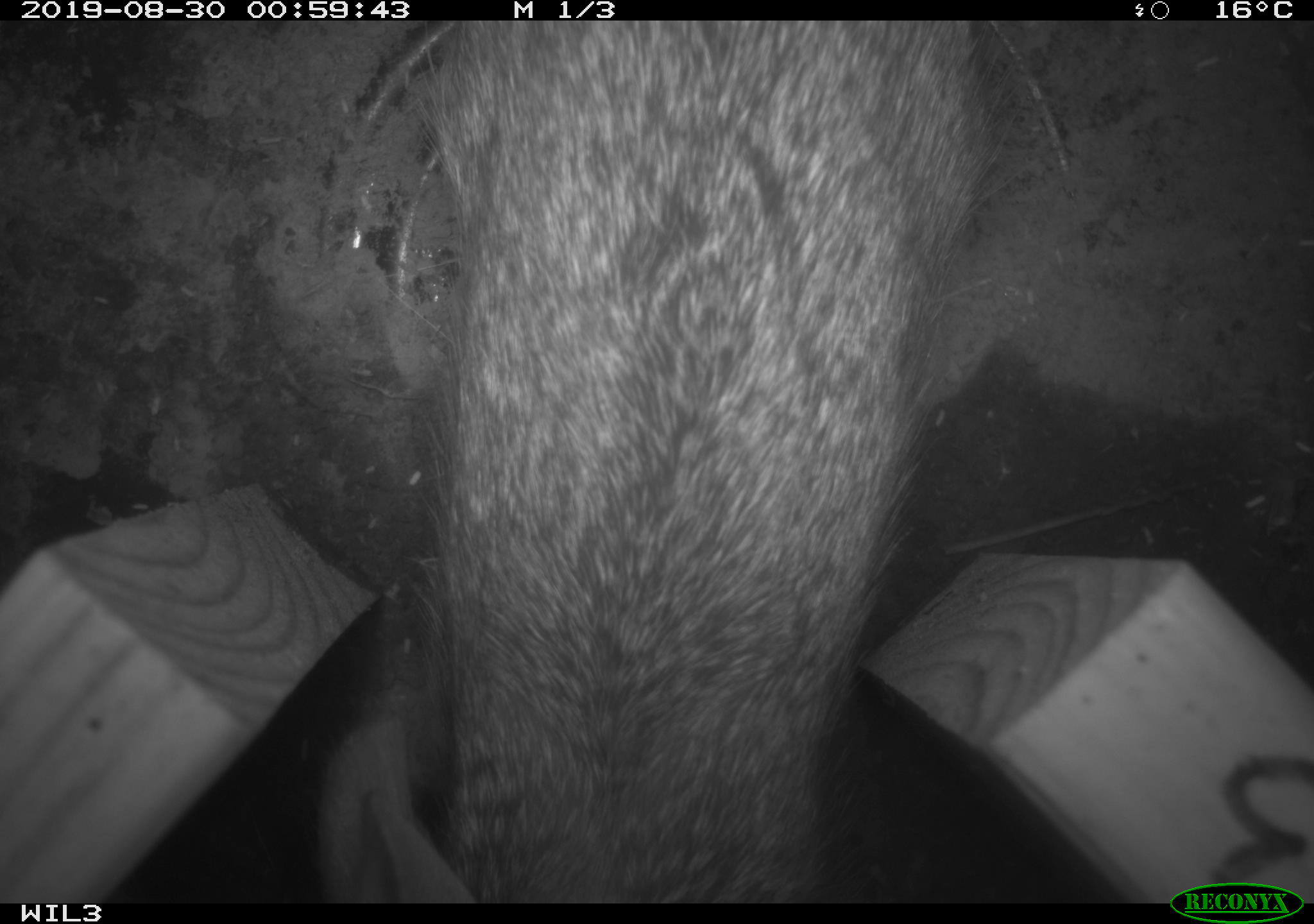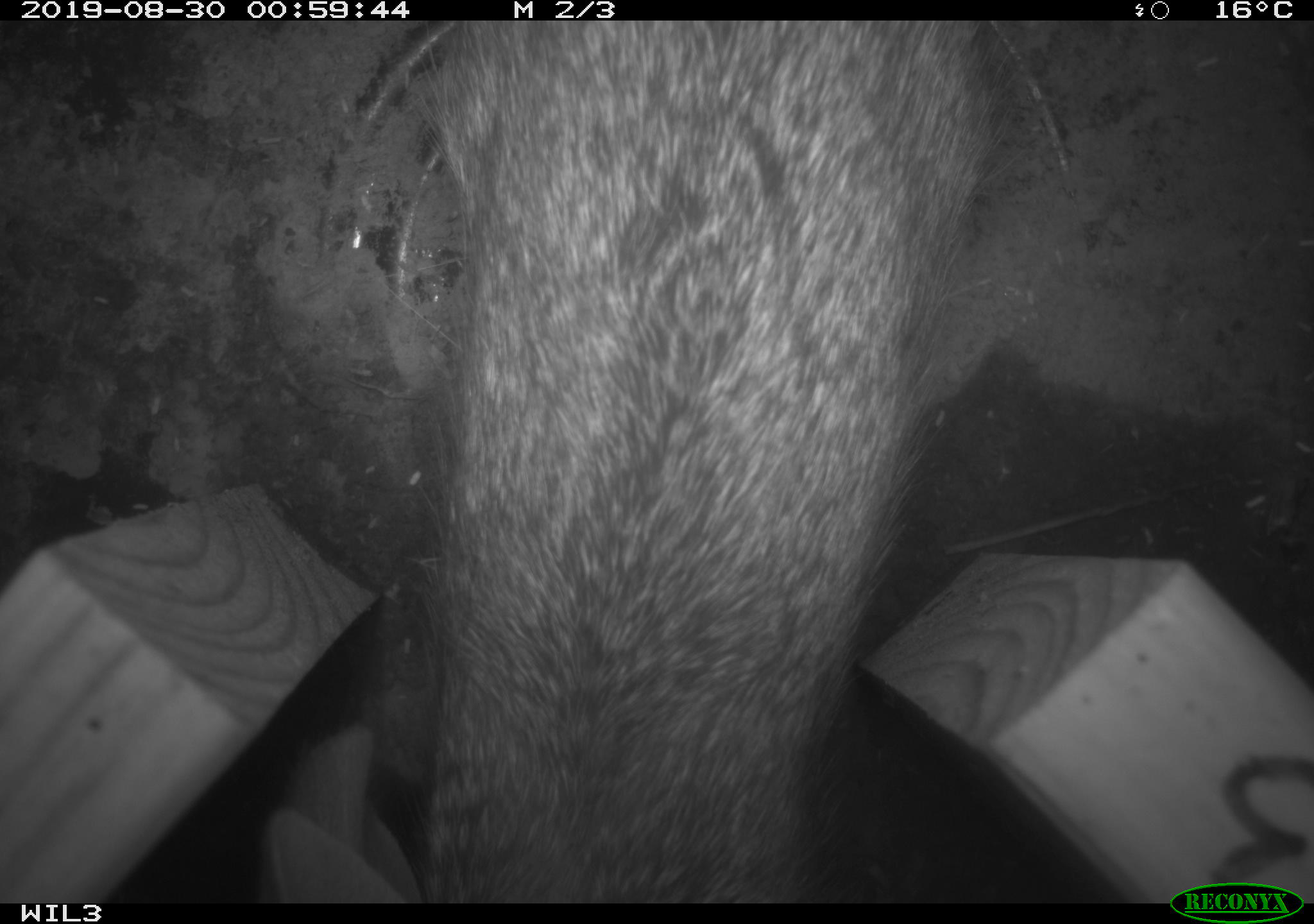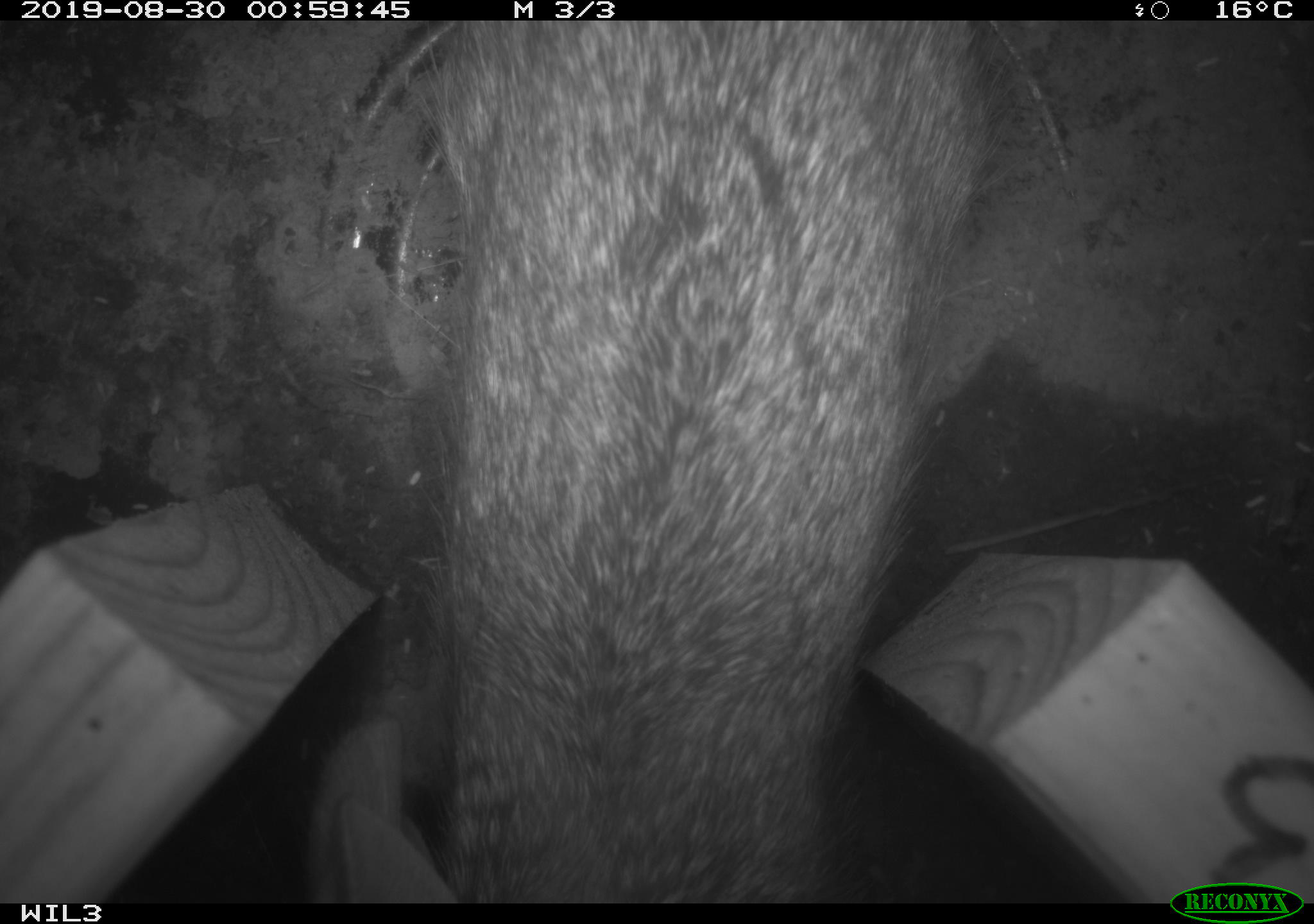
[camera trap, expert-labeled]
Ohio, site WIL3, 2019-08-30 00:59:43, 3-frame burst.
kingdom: Animalia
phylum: Chordata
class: Mammalia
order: Lagomorpha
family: Leporidae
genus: Sylvilagus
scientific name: Sylvilagus floridanus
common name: eastern cottontail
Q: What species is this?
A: Eastern cottontail (Sylvilagus floridanus).